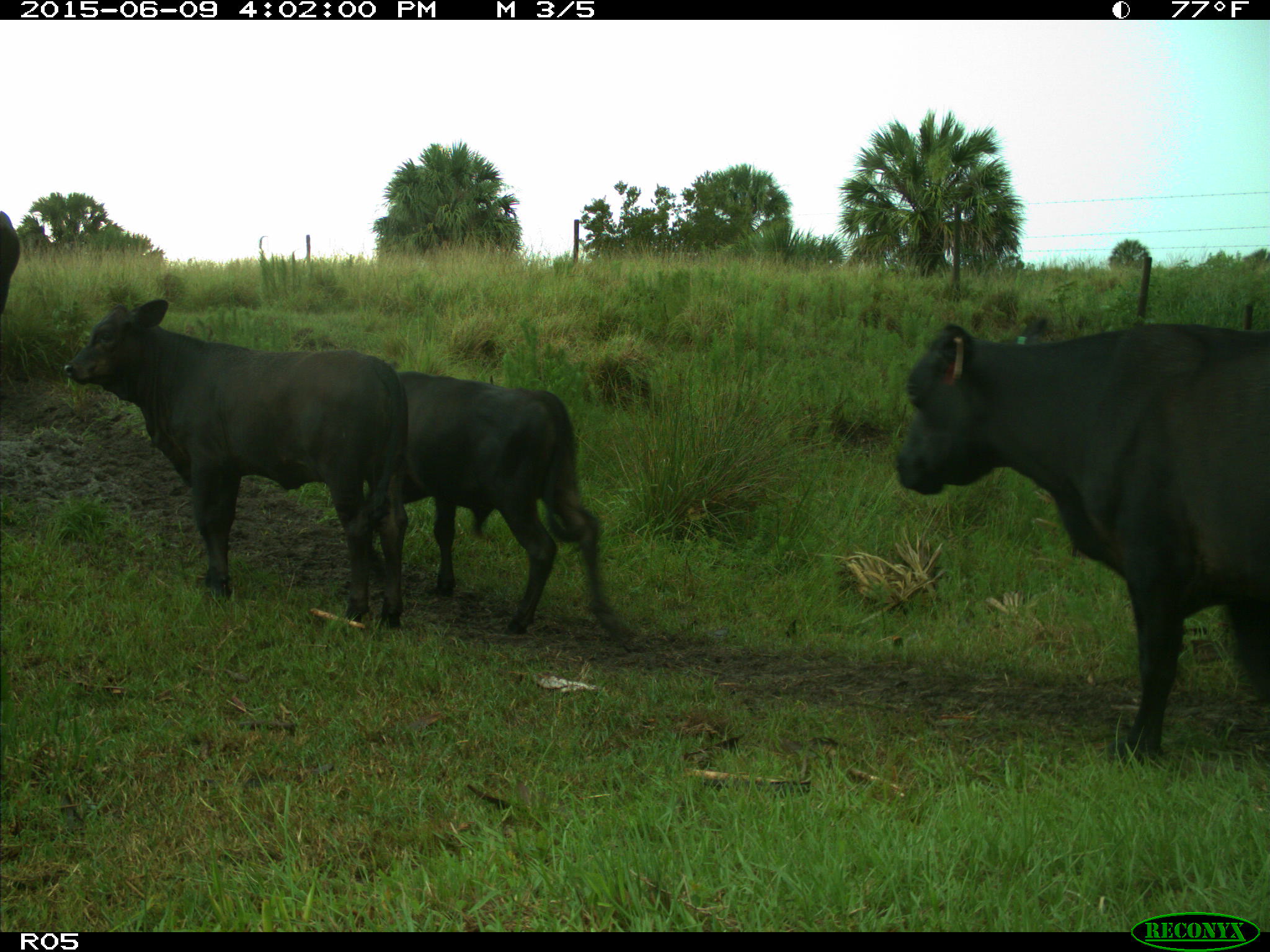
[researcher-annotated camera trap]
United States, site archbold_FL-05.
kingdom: Animalia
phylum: Chordata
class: Mammalia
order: Artiodactyla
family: Bovidae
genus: Bos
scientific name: Bos taurus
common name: domestic cow